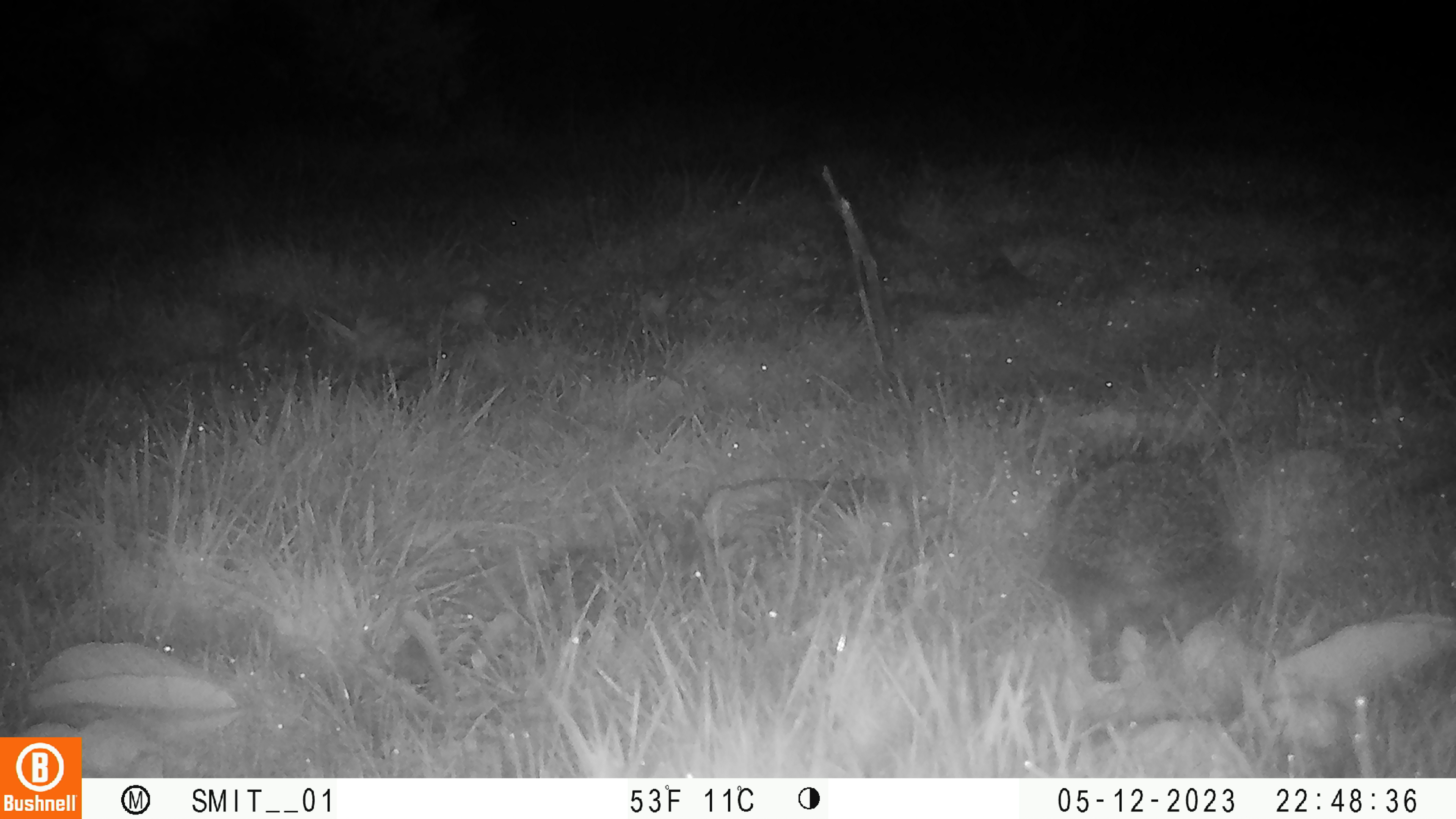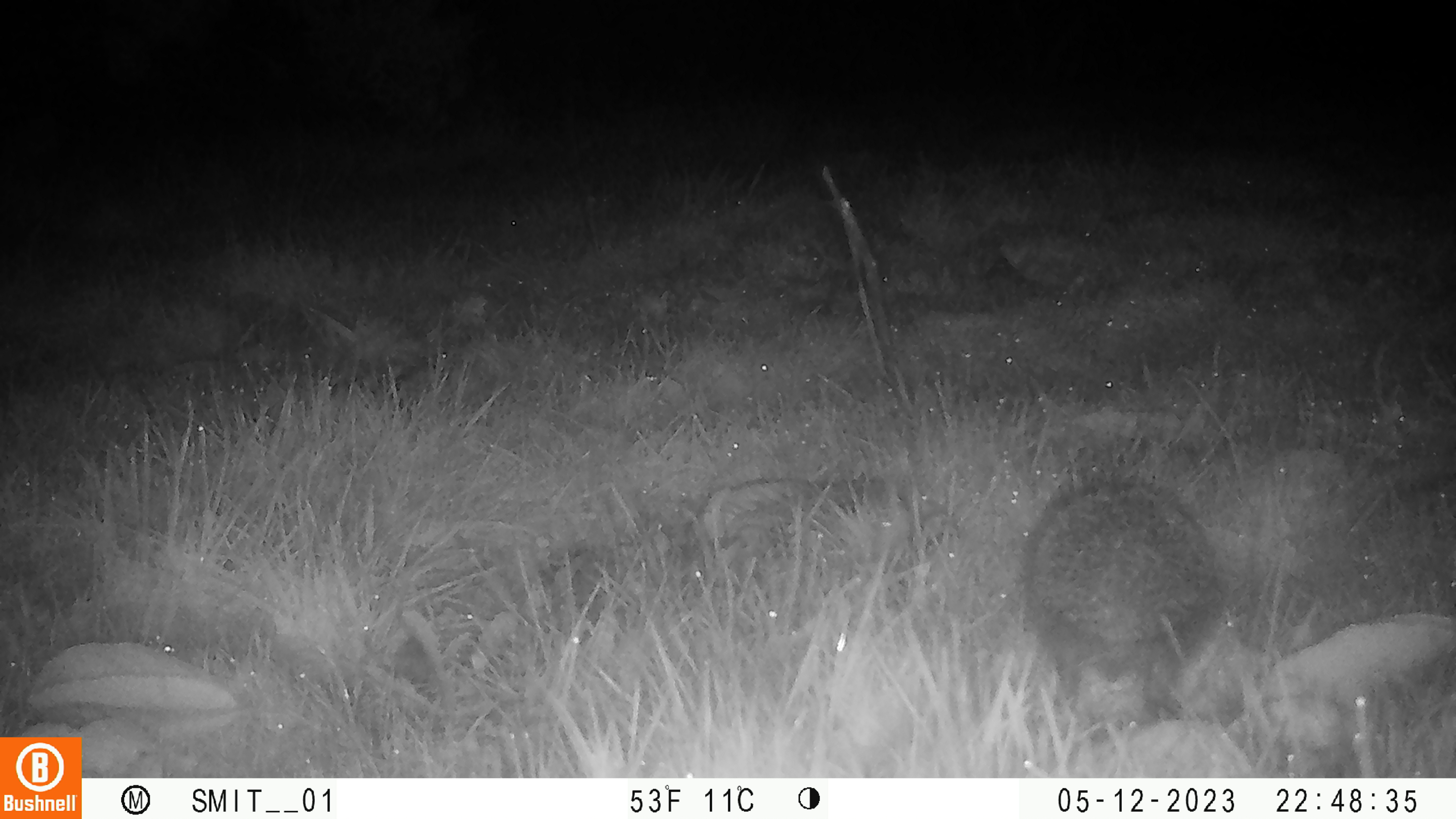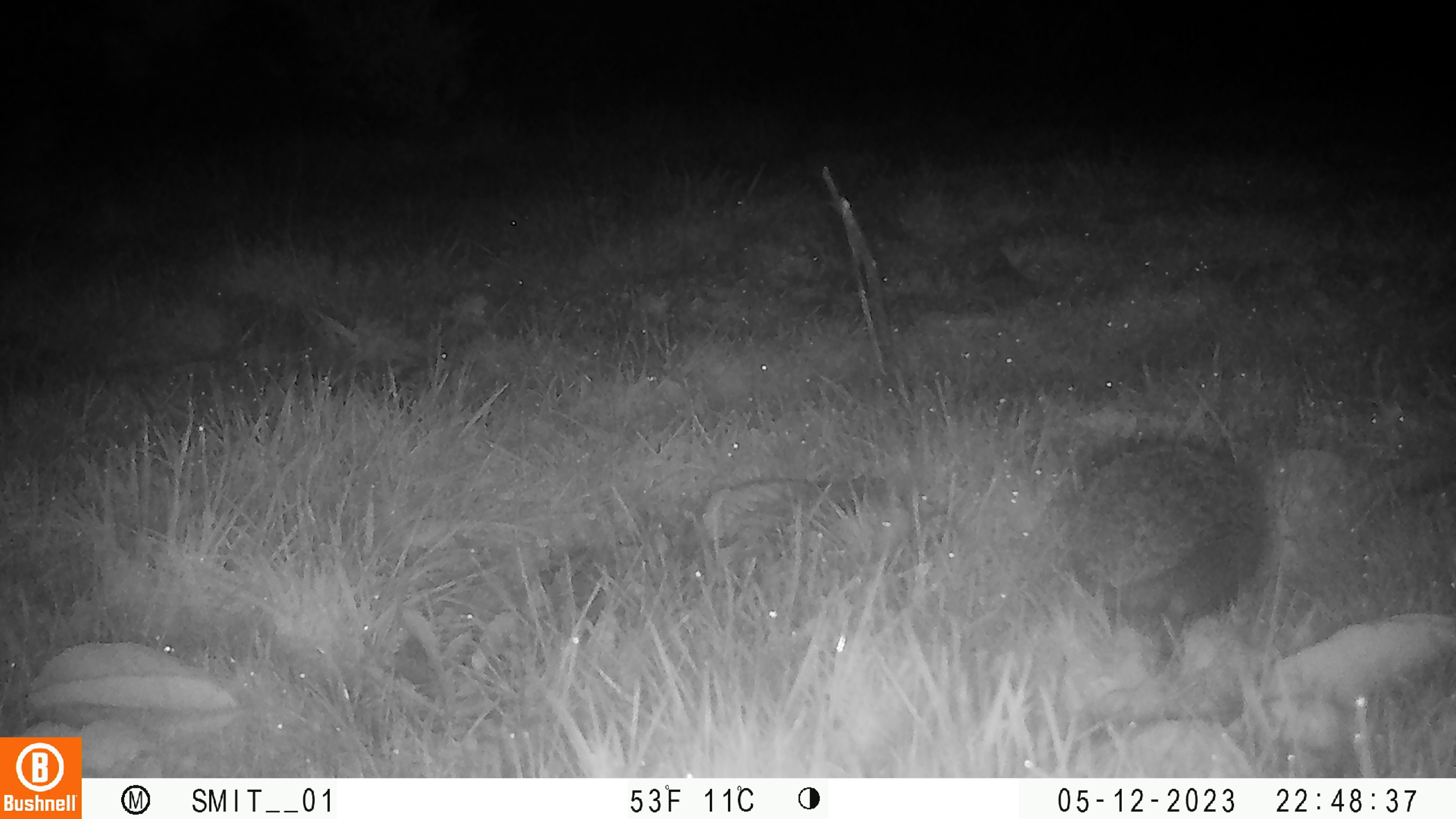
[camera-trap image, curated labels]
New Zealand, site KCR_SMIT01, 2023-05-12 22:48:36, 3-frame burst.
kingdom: Animalia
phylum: Chordata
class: Mammalia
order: Eulipotyphla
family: Erinaceidae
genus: Erinaceus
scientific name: Erinaceus europaeus europaeus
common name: european hedgehog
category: hedgehog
Hedgehog (european hedgehog) (Erinaceus europaeus europaeus).